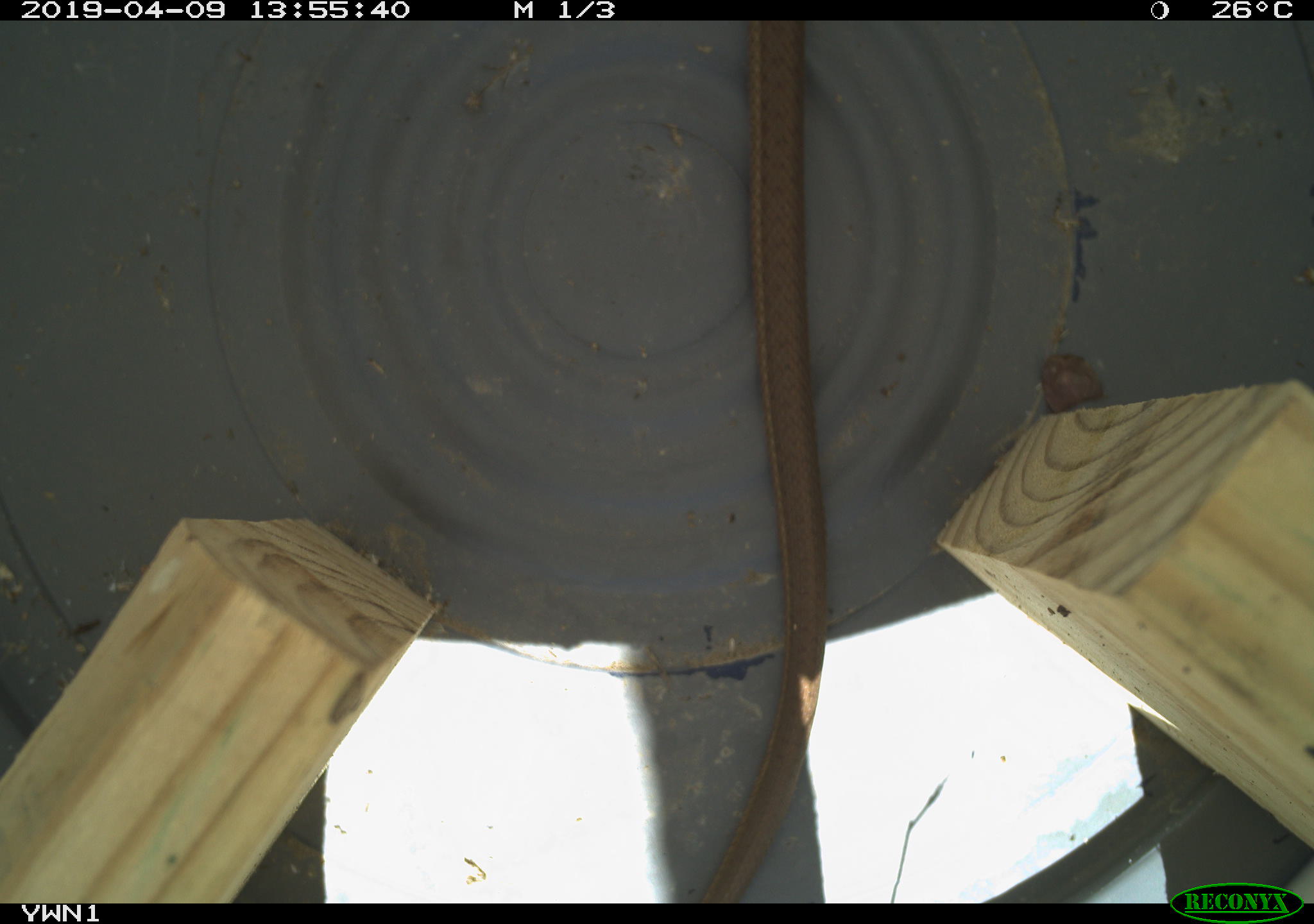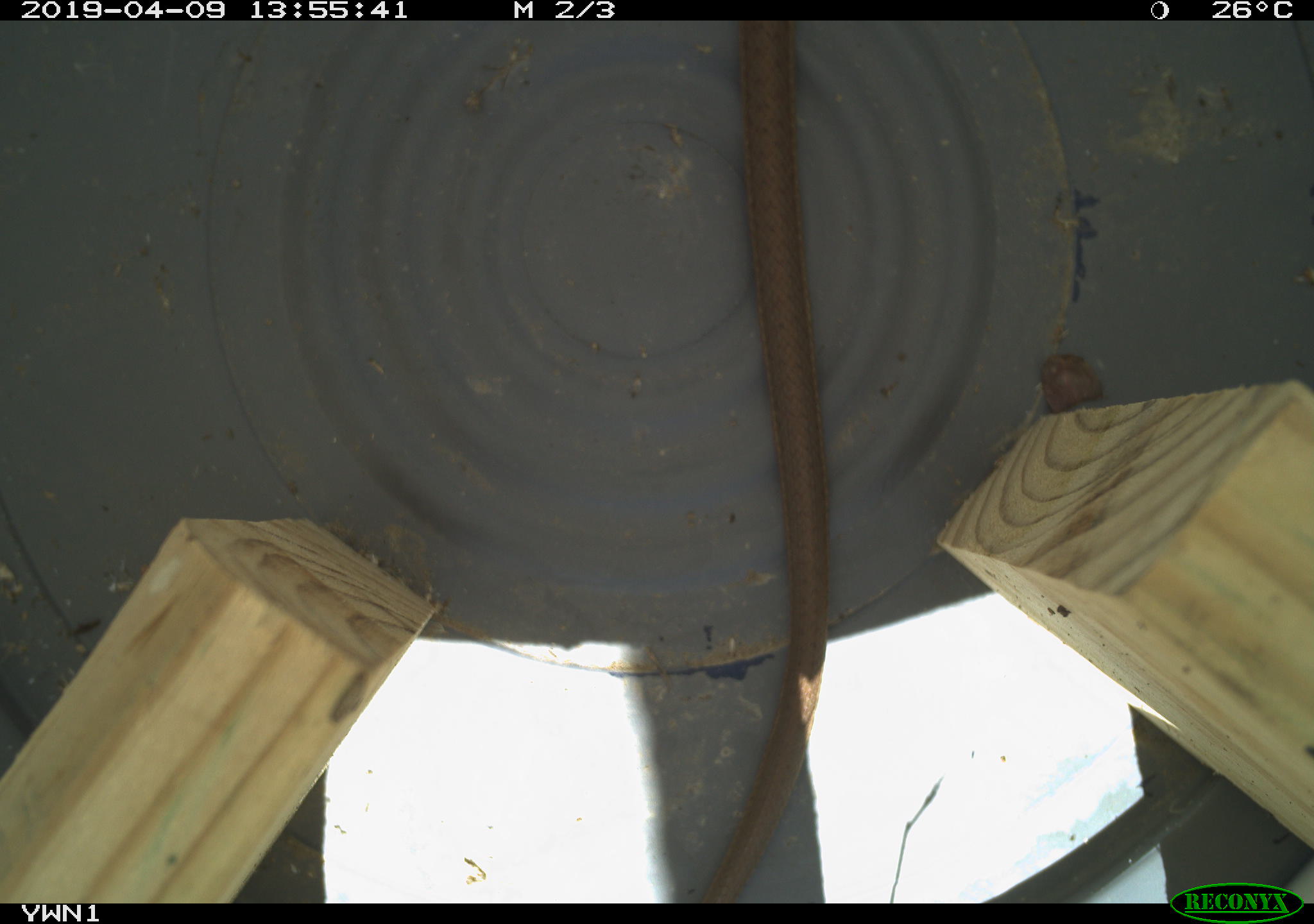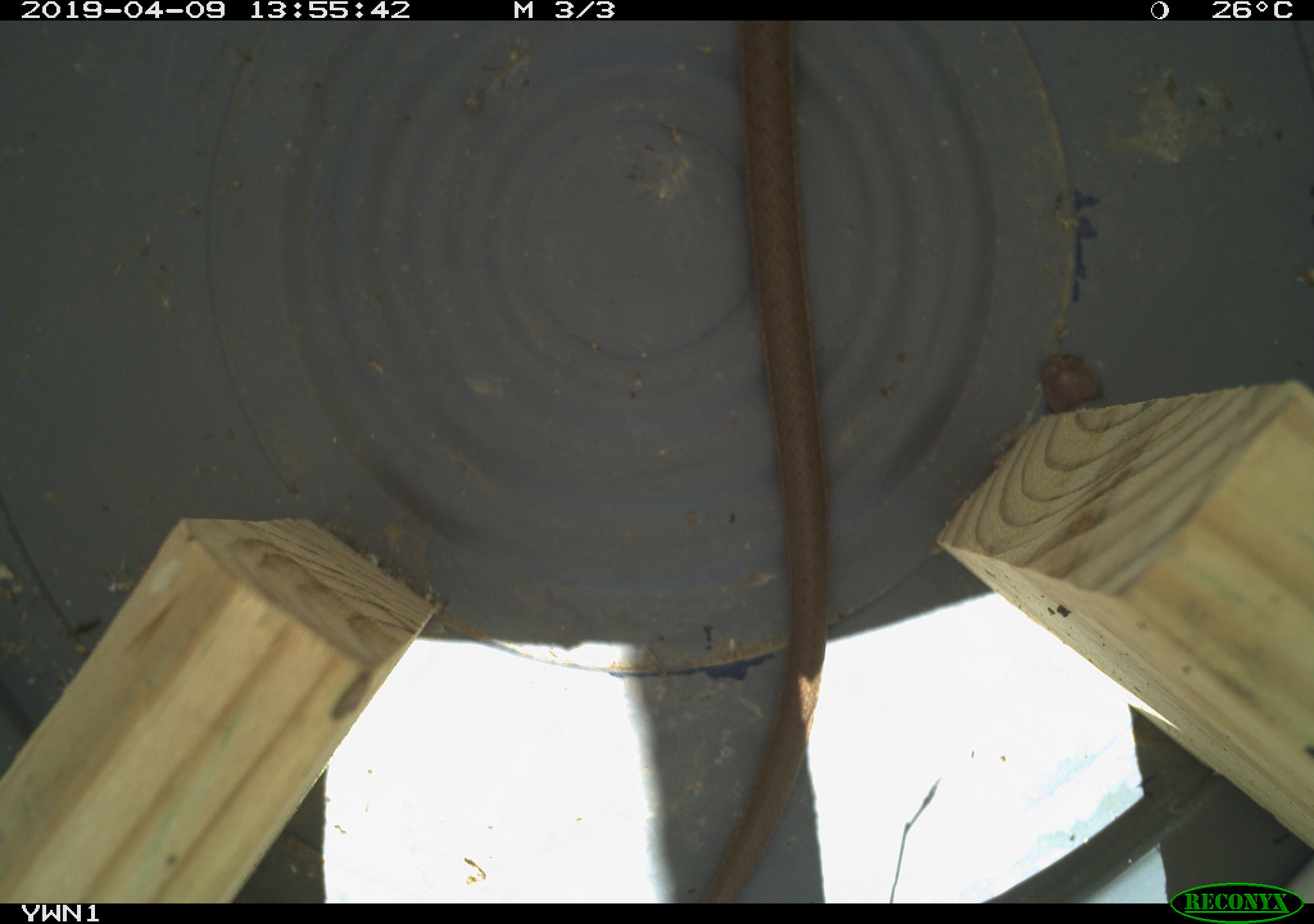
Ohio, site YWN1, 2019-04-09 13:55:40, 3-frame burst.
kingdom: Animalia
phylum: Chordata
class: Reptilia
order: Squamata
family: Colubridae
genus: Thamnophis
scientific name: Thamnophis sirtalis sirtalis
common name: eastern gartersnake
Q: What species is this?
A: Eastern gartersnake (Thamnophis sirtalis sirtalis).